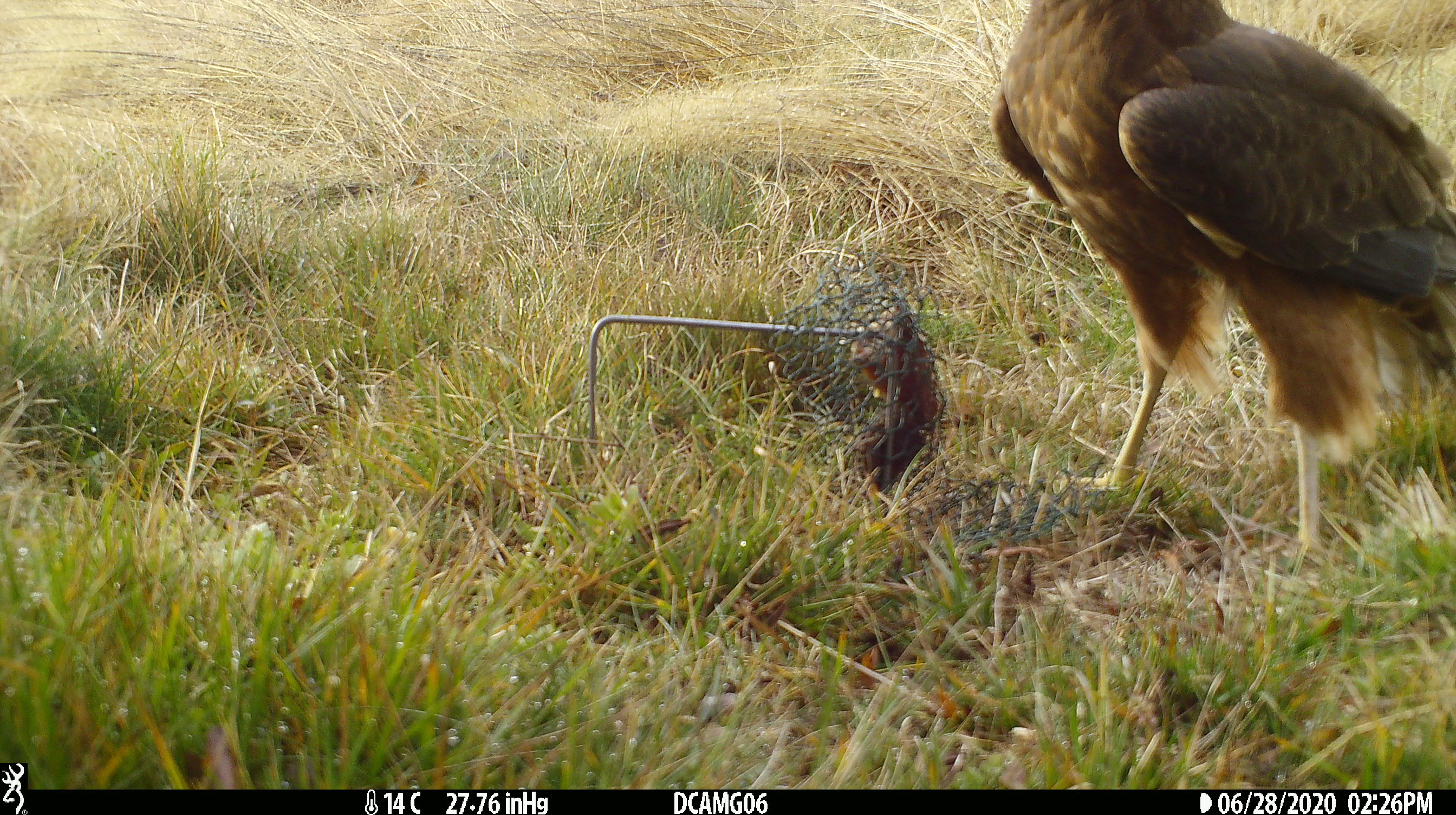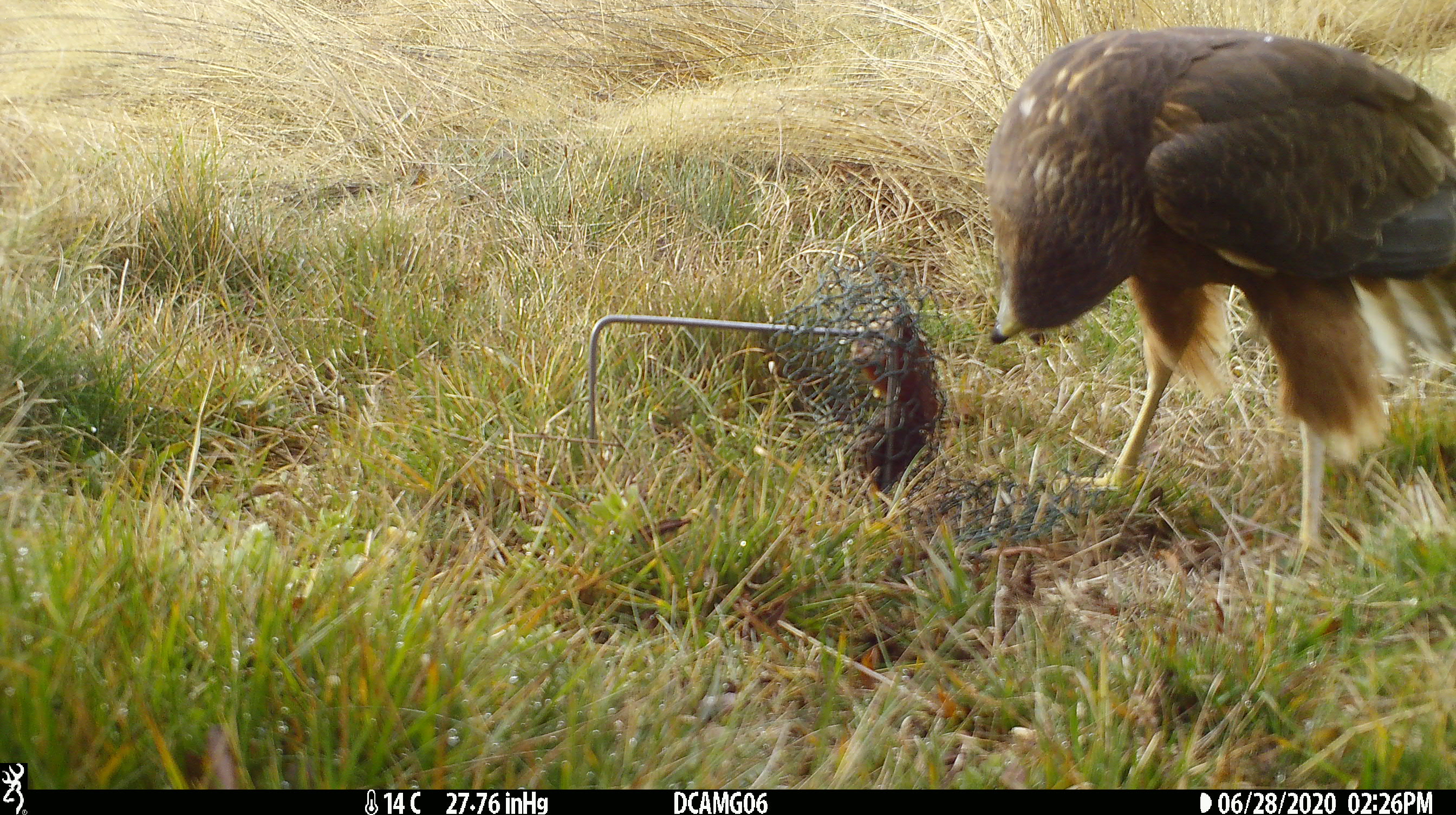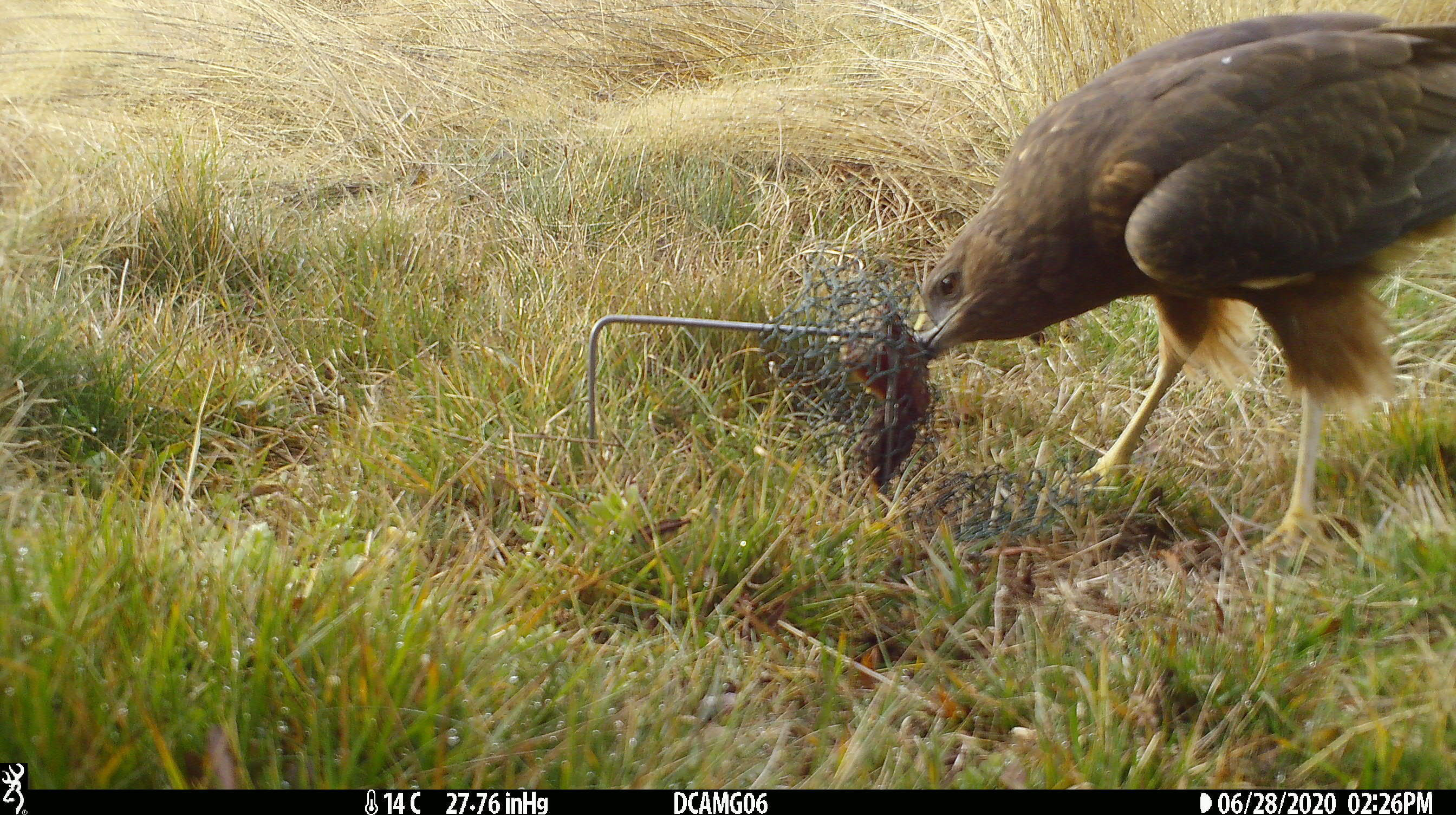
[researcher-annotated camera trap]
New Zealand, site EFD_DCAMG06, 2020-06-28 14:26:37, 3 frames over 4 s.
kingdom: Animalia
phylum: Chordata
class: Aves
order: Accipitriformes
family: Accipitridae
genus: Circus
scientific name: Circus approximans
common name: swamp harrier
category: harrier